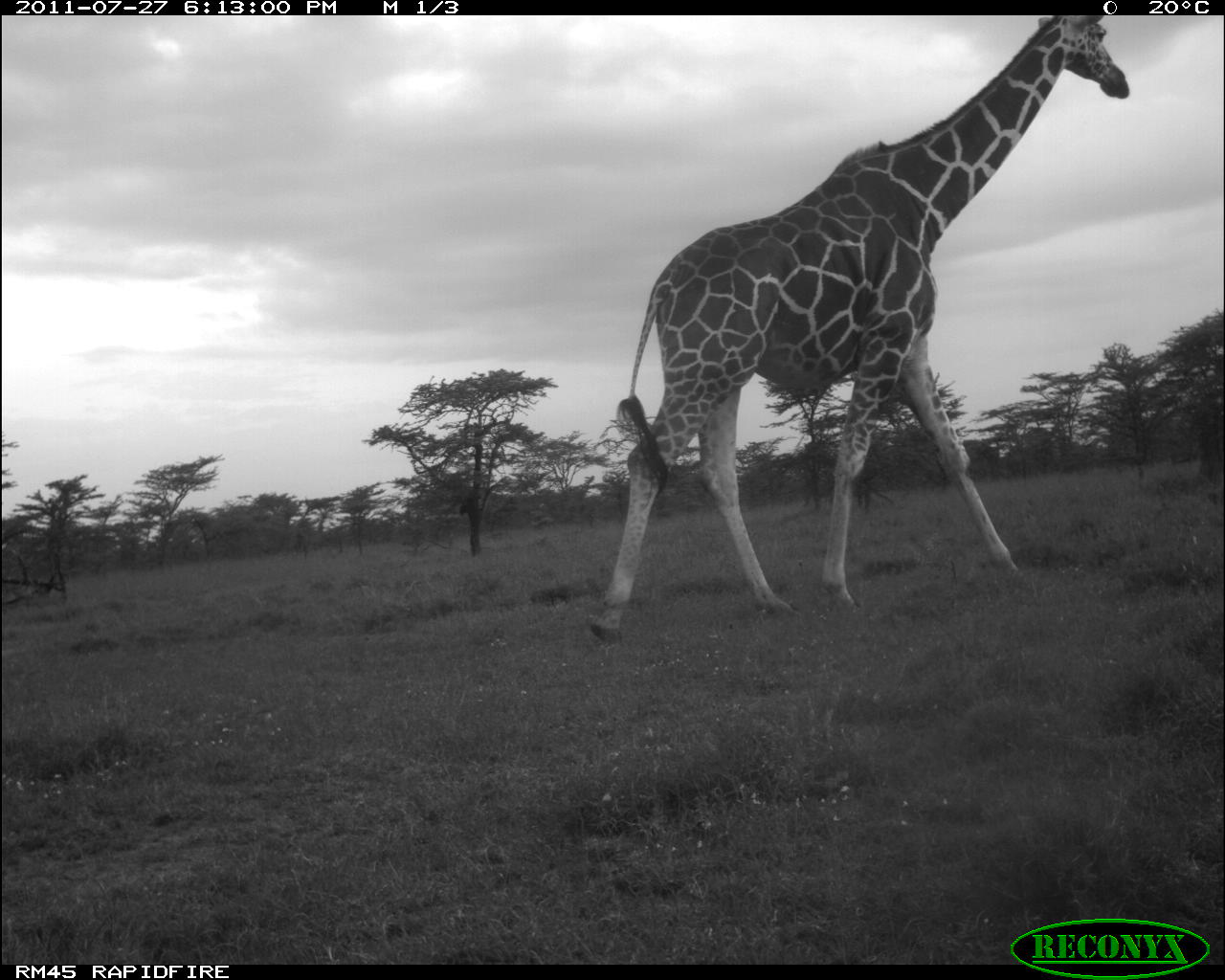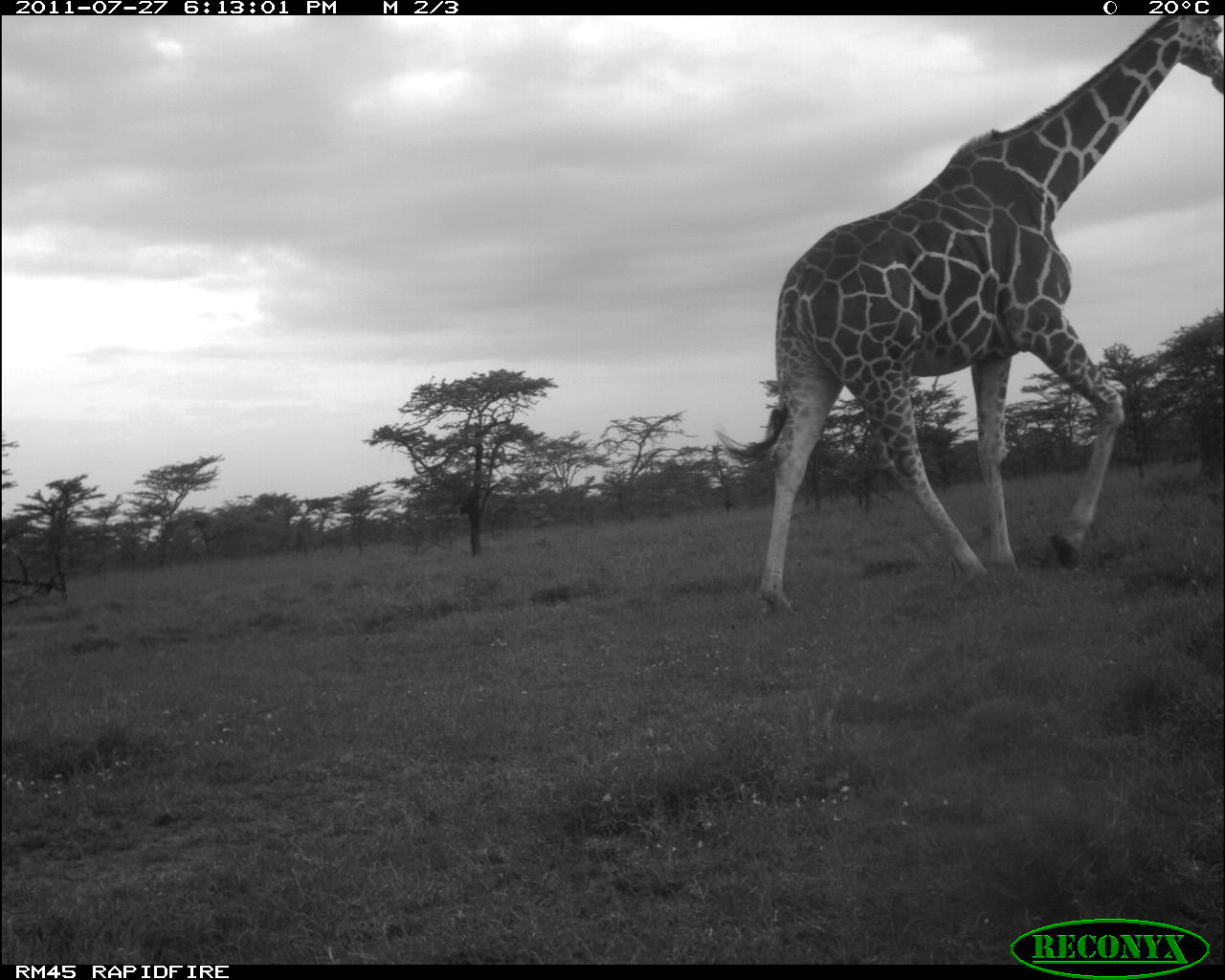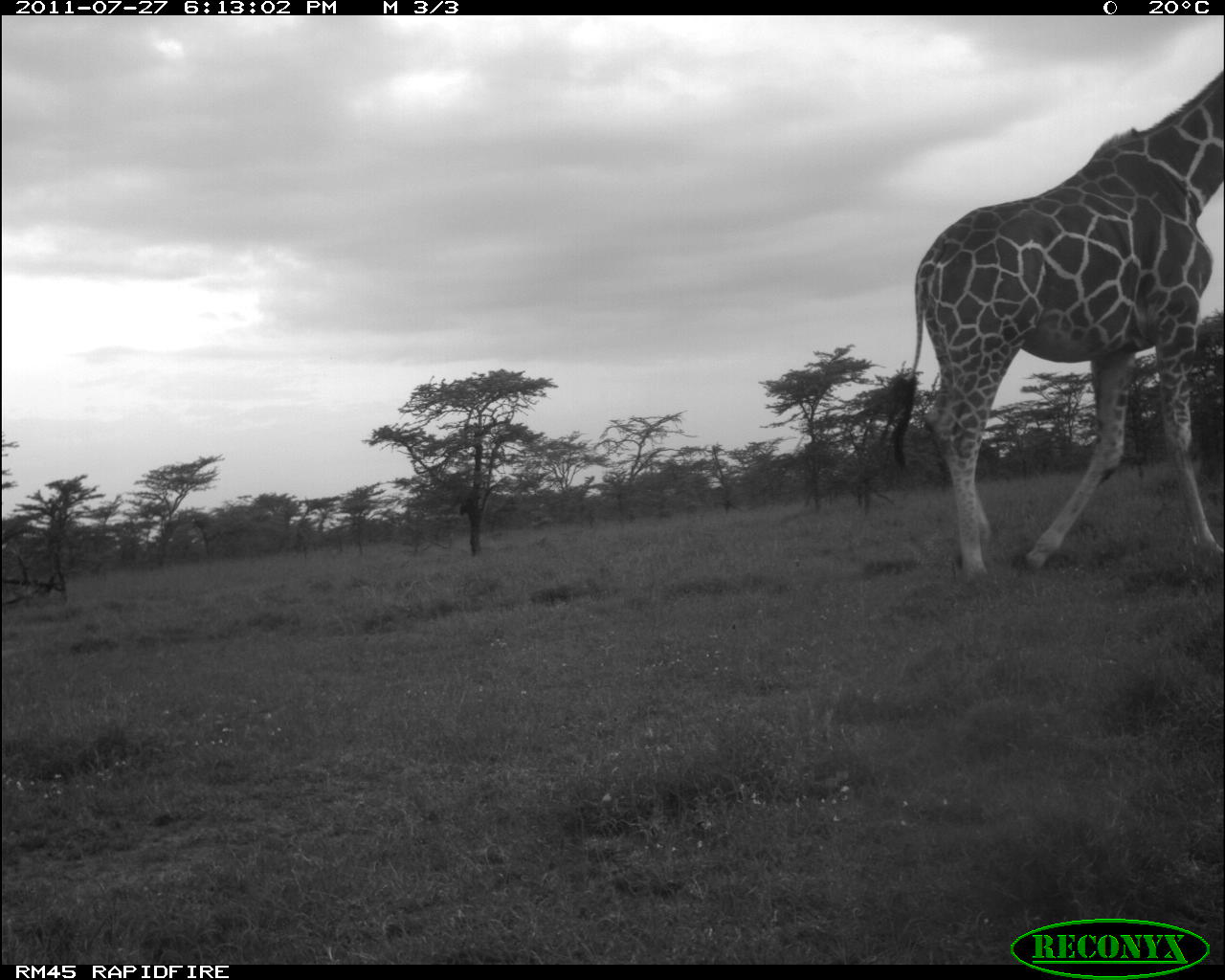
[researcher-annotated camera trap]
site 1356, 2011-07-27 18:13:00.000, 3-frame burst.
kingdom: Animalia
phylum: Chordata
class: Mammalia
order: Artiodactyla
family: Giraffidae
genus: Giraffa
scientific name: Giraffa camelopardalis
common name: giraffe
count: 1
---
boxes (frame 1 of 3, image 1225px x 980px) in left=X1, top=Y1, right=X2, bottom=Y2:
giraffa camelopardalis: left=586, top=15, right=1134, bottom=646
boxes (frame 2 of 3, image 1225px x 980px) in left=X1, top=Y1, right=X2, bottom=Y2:
giraffa camelopardalis: left=710, top=15, right=1225, bottom=617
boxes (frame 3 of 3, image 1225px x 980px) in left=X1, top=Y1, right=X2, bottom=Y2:
giraffa camelopardalis: left=877, top=65, right=1221, bottom=587